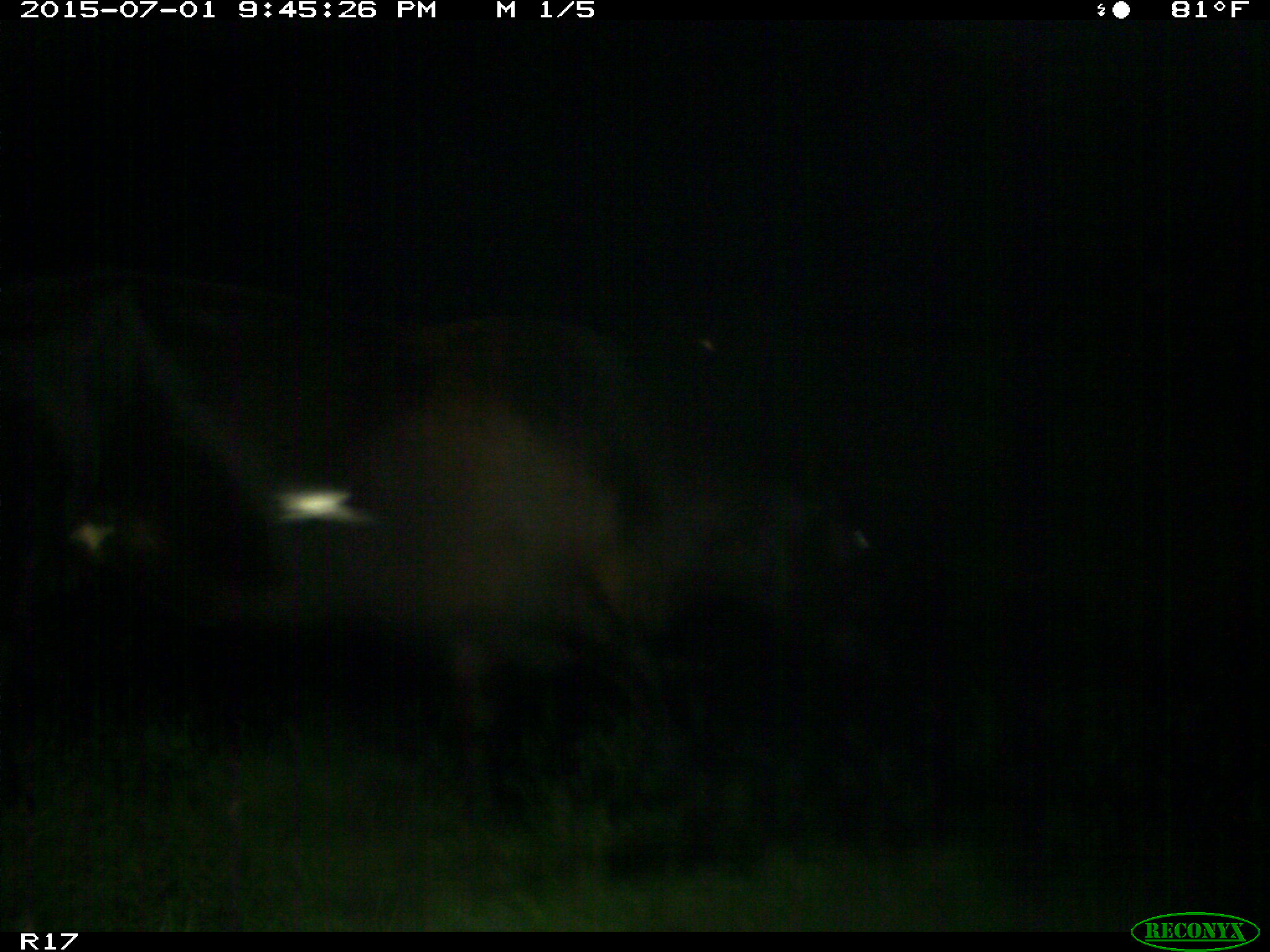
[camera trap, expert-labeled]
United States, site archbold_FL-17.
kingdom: Animalia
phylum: Chordata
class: Mammalia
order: Artiodactyla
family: Bovidae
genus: Bos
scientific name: Bos taurus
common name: domestic cow